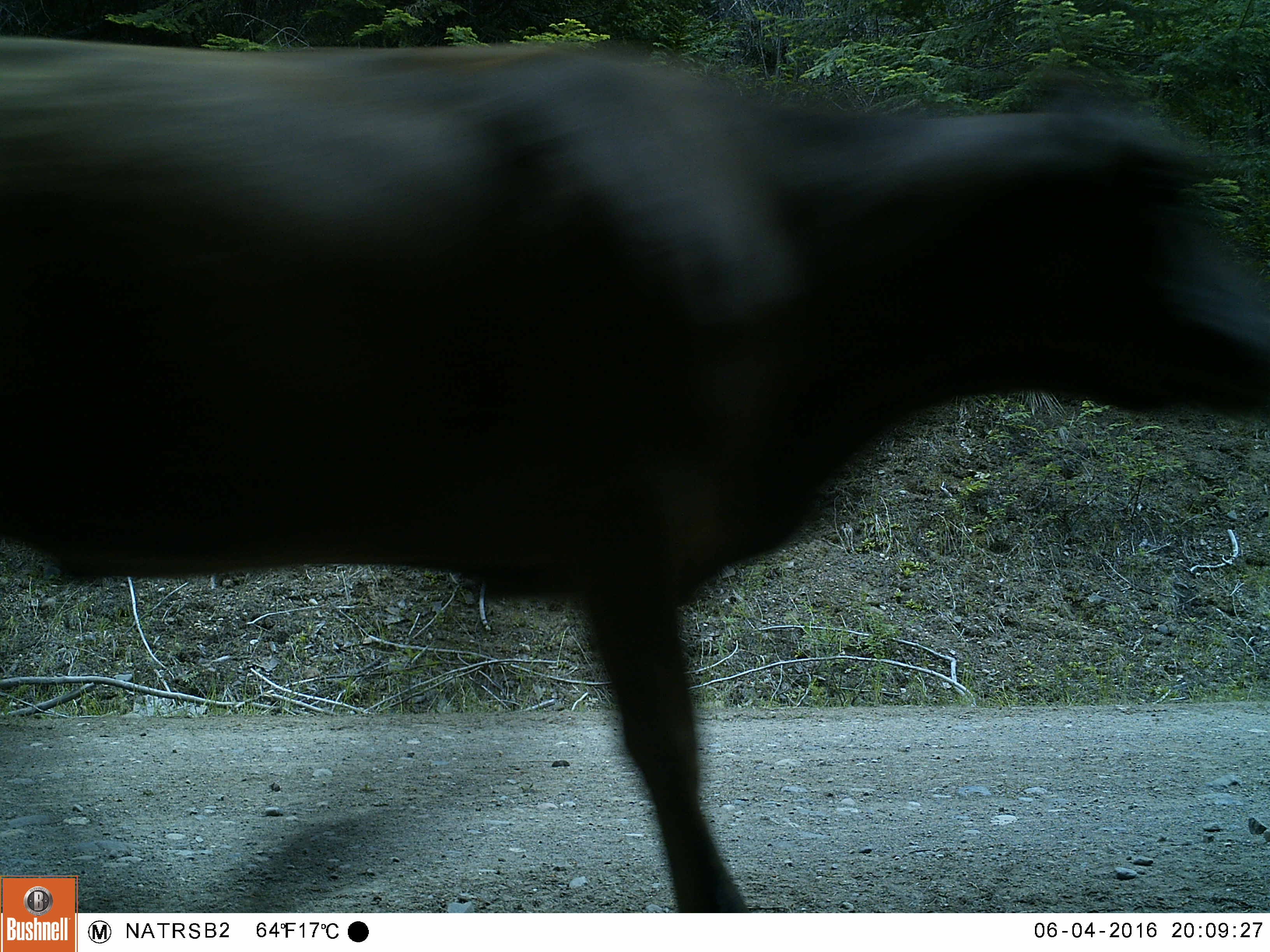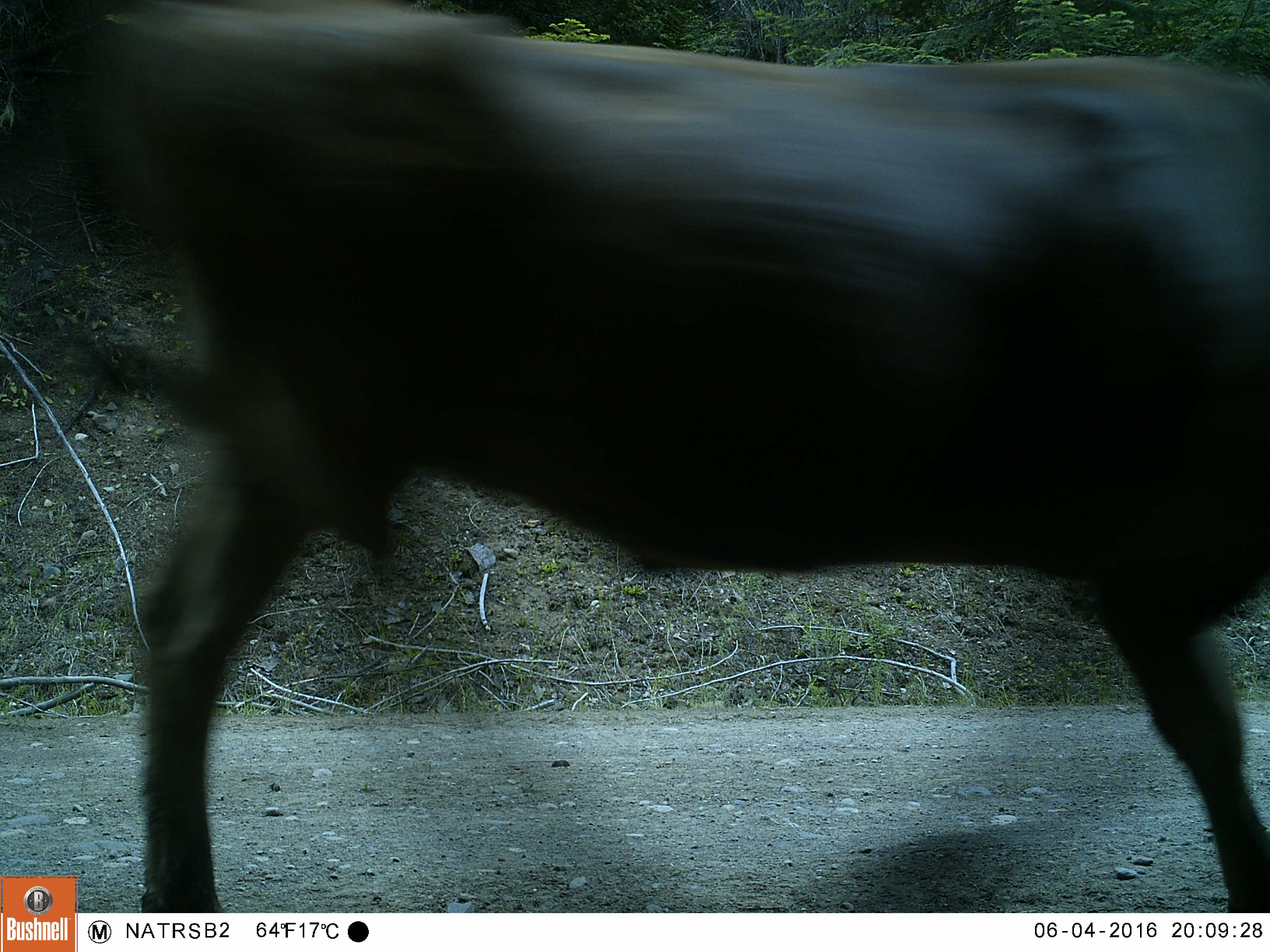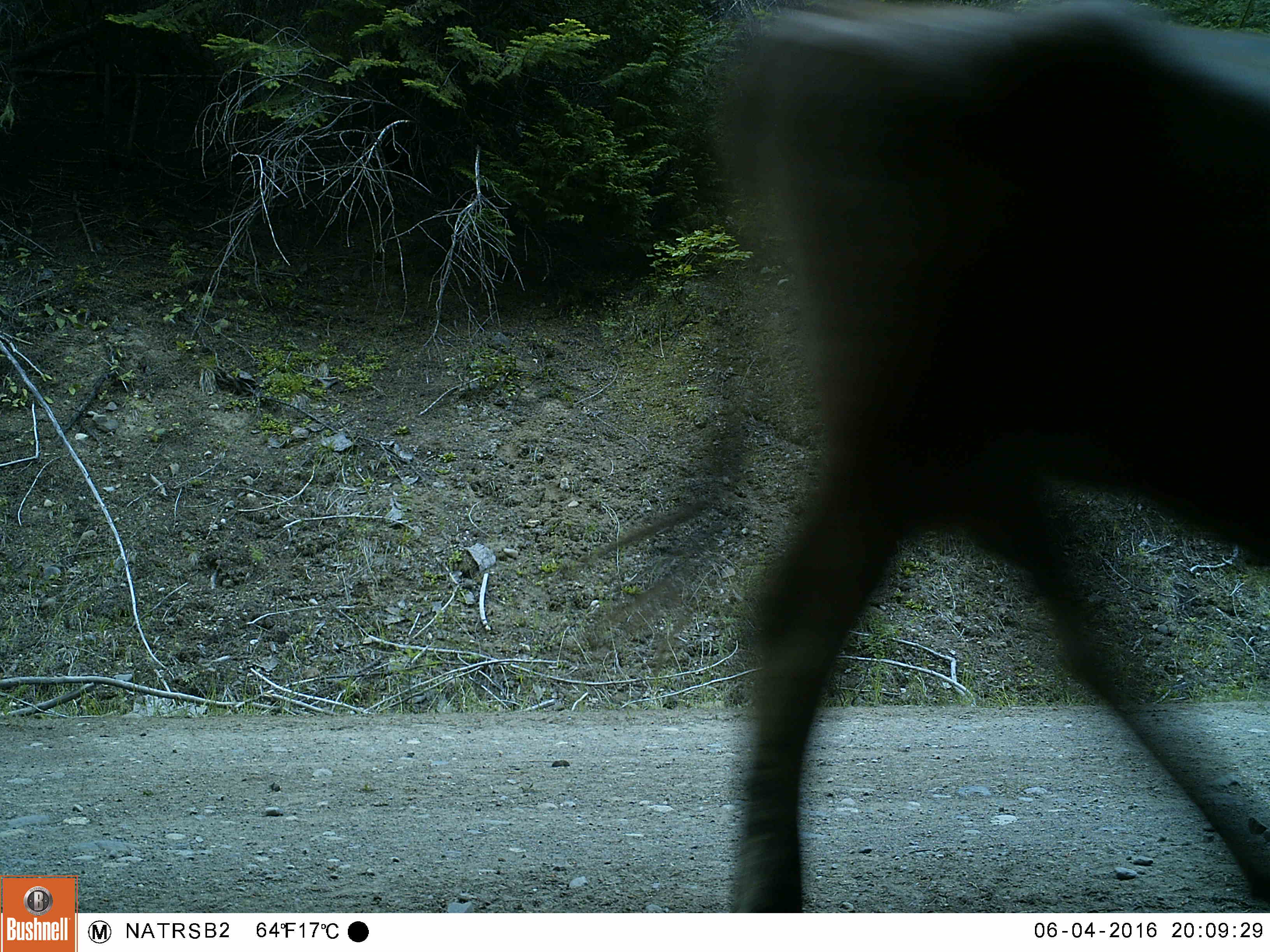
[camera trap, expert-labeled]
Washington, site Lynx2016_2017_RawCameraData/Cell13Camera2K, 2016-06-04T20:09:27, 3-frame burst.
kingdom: Animalia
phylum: Chordata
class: Mammalia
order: Artiodactyla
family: Bovidae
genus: Bos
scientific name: Bos taurus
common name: domestic cattle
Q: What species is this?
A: Domestic cattle (Bos taurus).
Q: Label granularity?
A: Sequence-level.